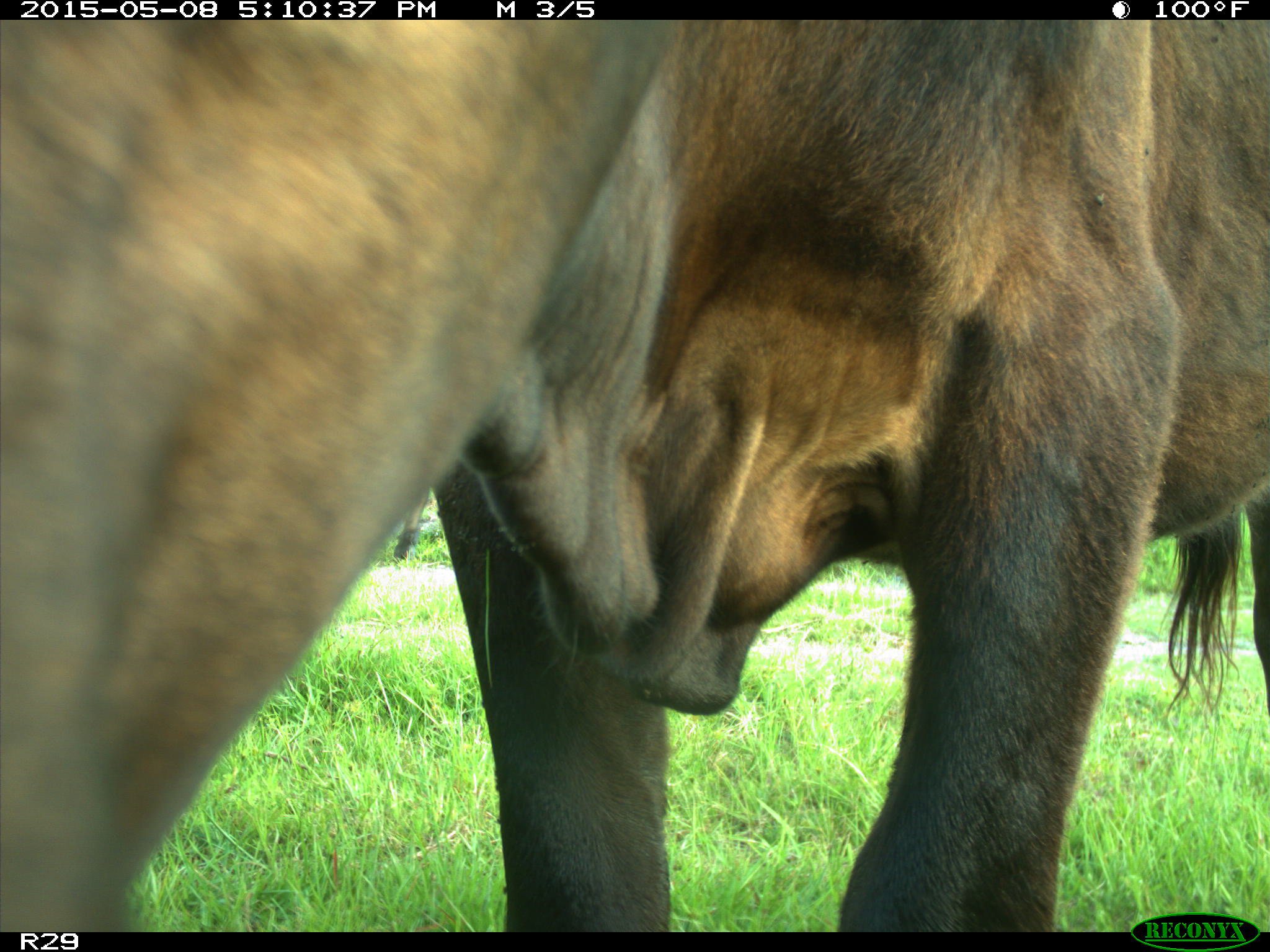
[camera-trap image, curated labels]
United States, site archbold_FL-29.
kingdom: Animalia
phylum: Chordata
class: Mammalia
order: Artiodactyla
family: Bovidae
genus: Bos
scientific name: Bos taurus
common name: domestic cow